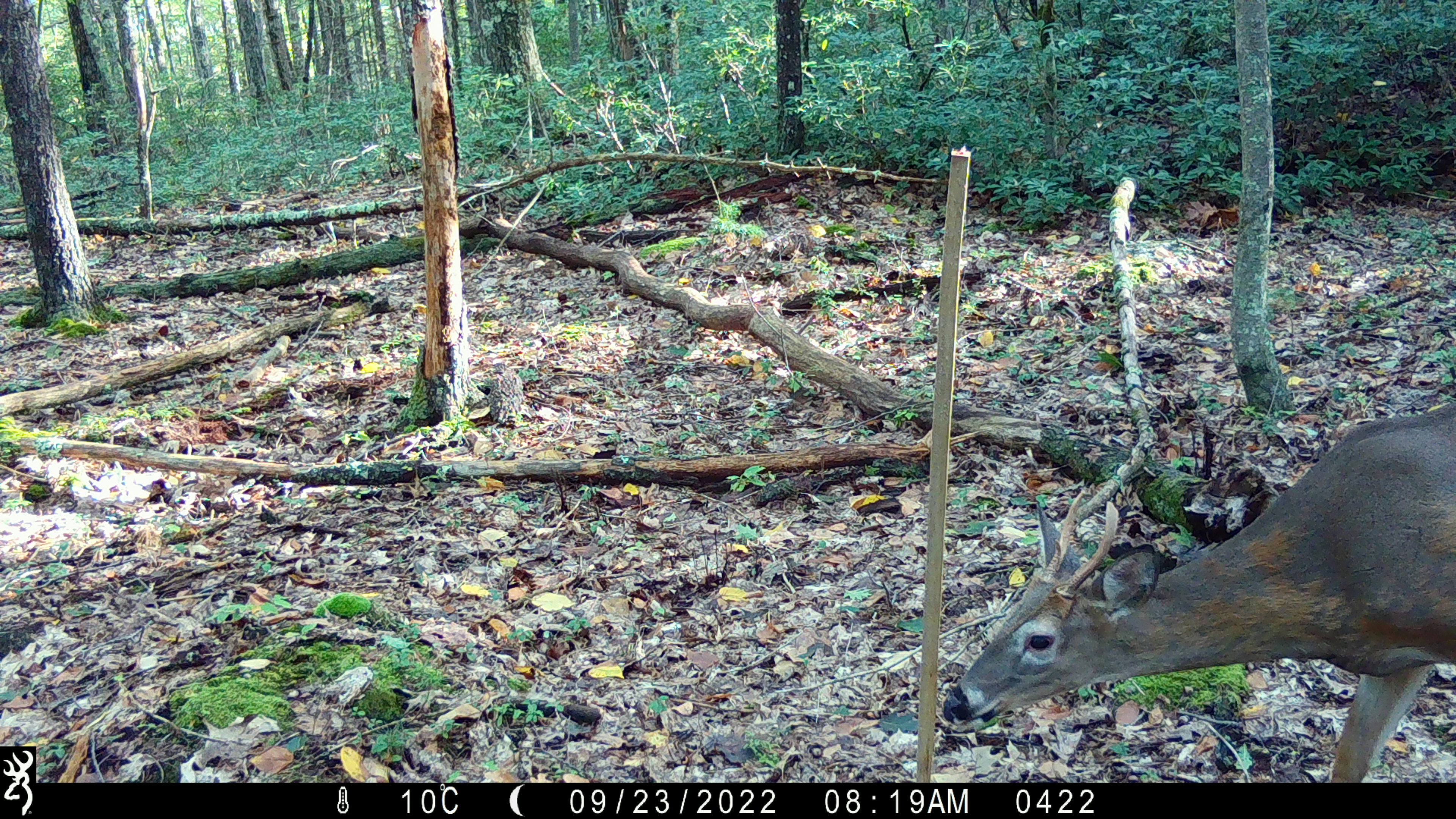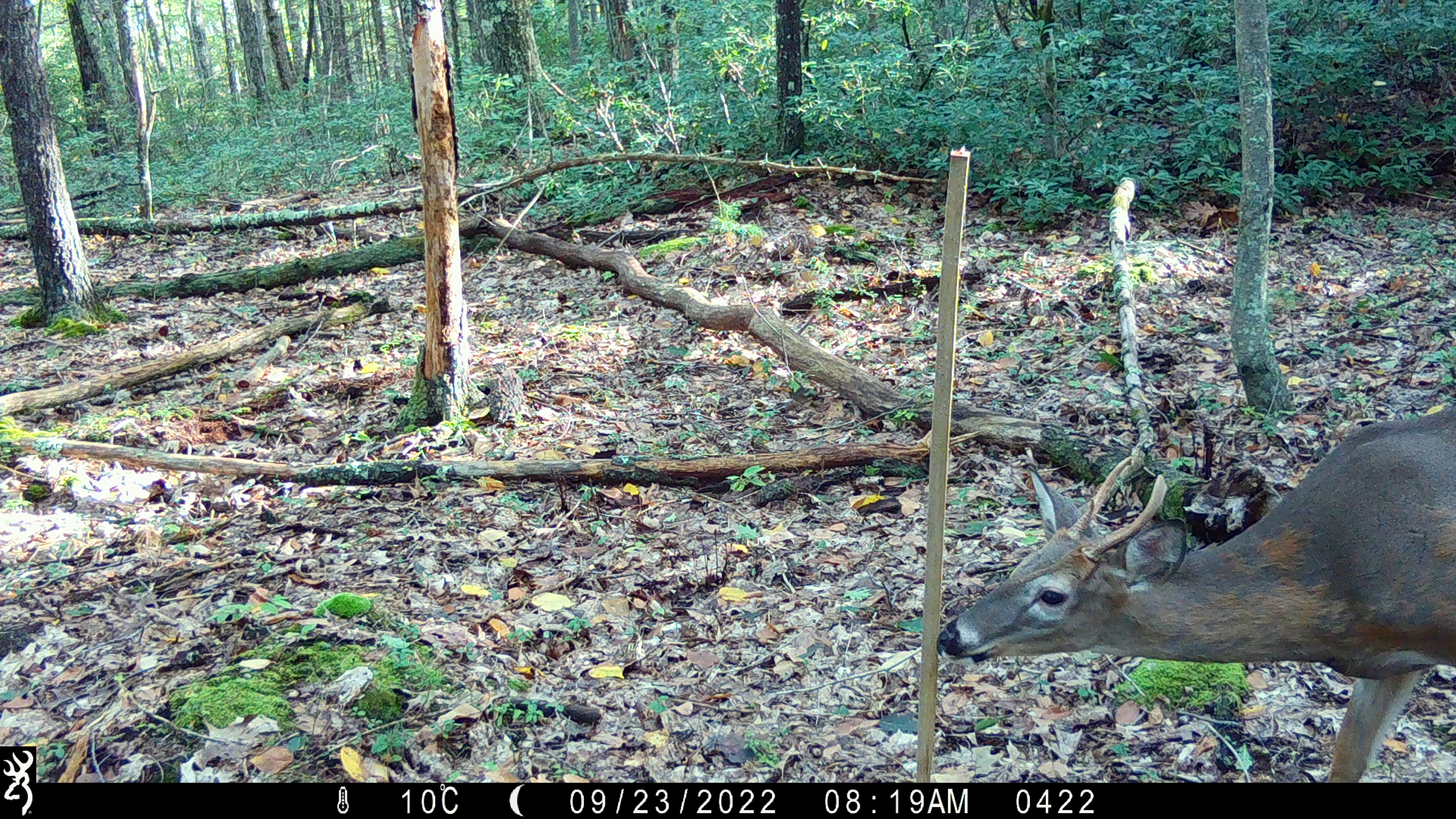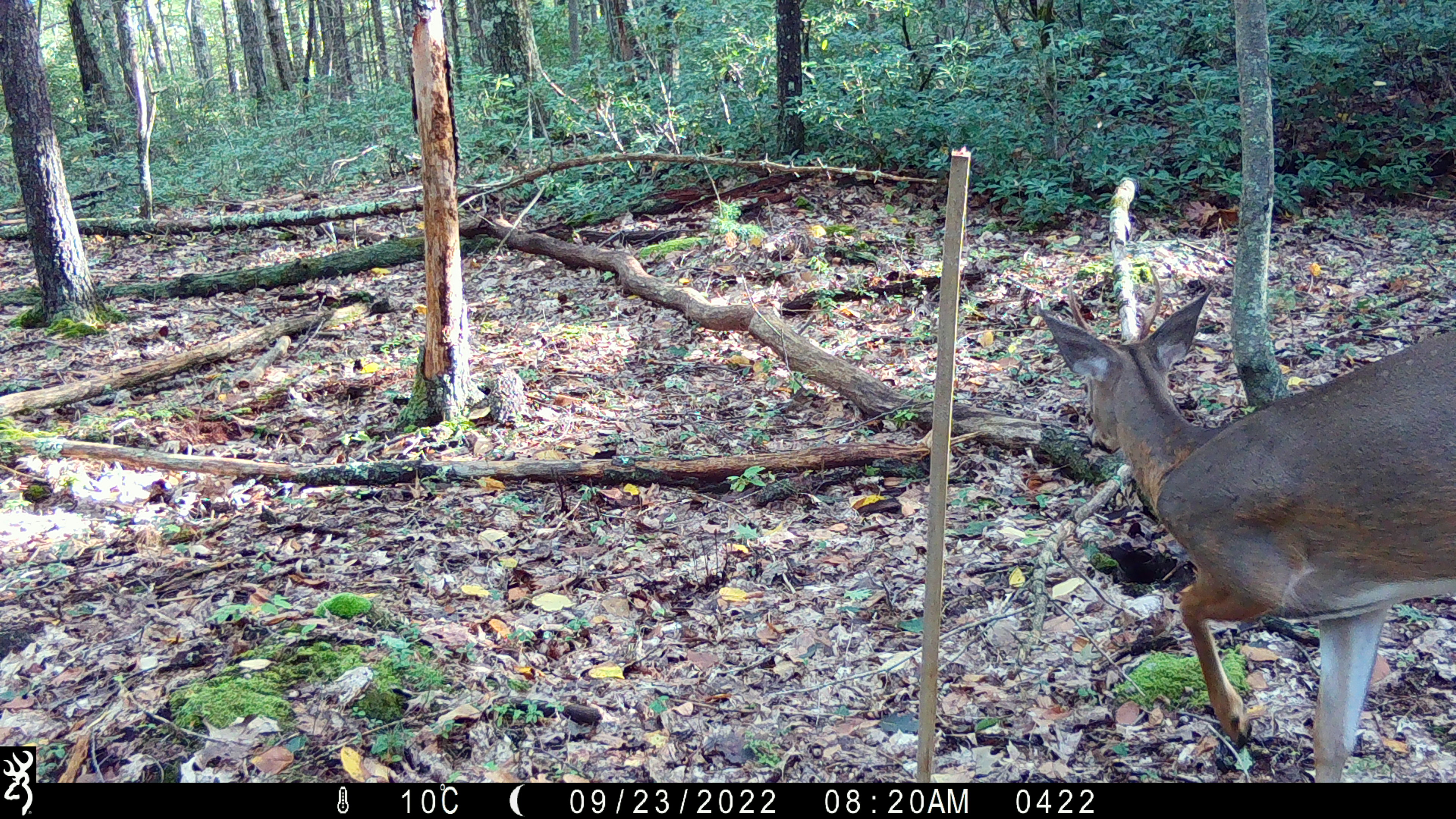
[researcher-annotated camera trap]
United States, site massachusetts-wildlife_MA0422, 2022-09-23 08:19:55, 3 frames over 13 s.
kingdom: Animalia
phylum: Chordata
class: Mammalia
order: Artiodactyla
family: Cervidae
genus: Odocoileus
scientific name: Odocoileus virginianus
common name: white-tailed deer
White-tailed deer (Odocoileus virginianus).